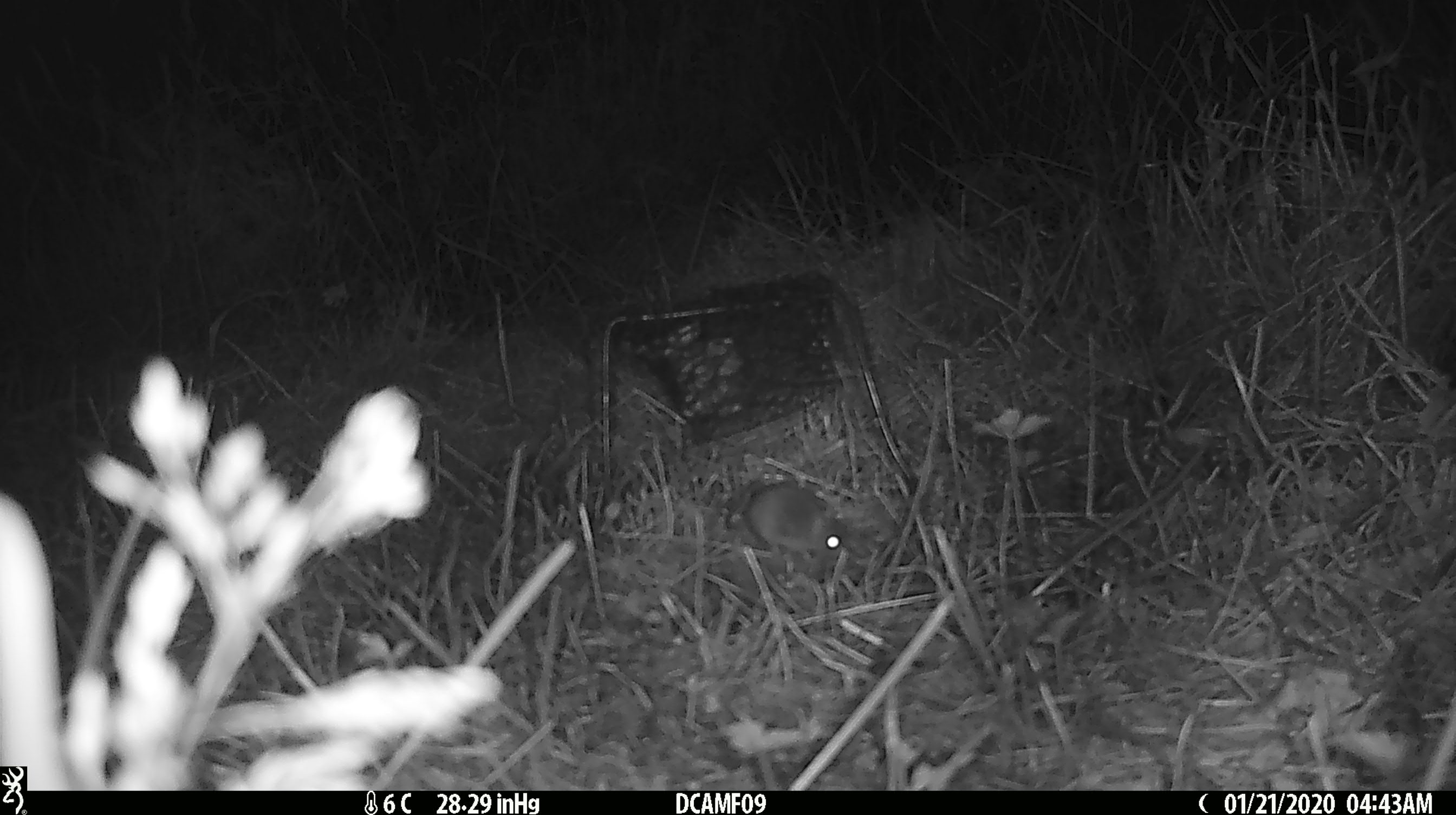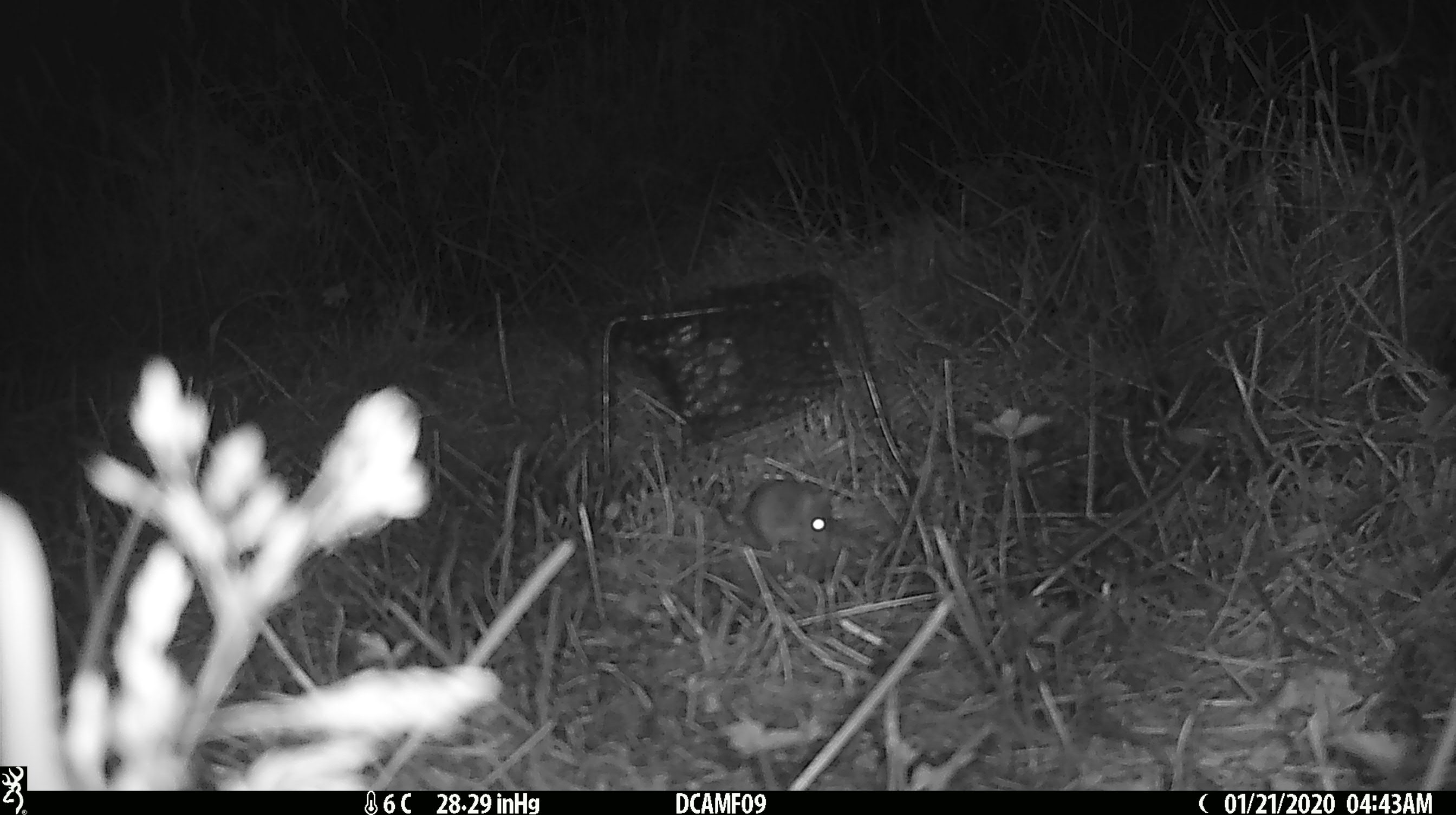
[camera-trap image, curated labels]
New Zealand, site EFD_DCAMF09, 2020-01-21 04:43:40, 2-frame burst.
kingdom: Animalia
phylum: Chordata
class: Mammalia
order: Rodentia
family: Muridae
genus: Mus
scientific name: Mus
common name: mouse